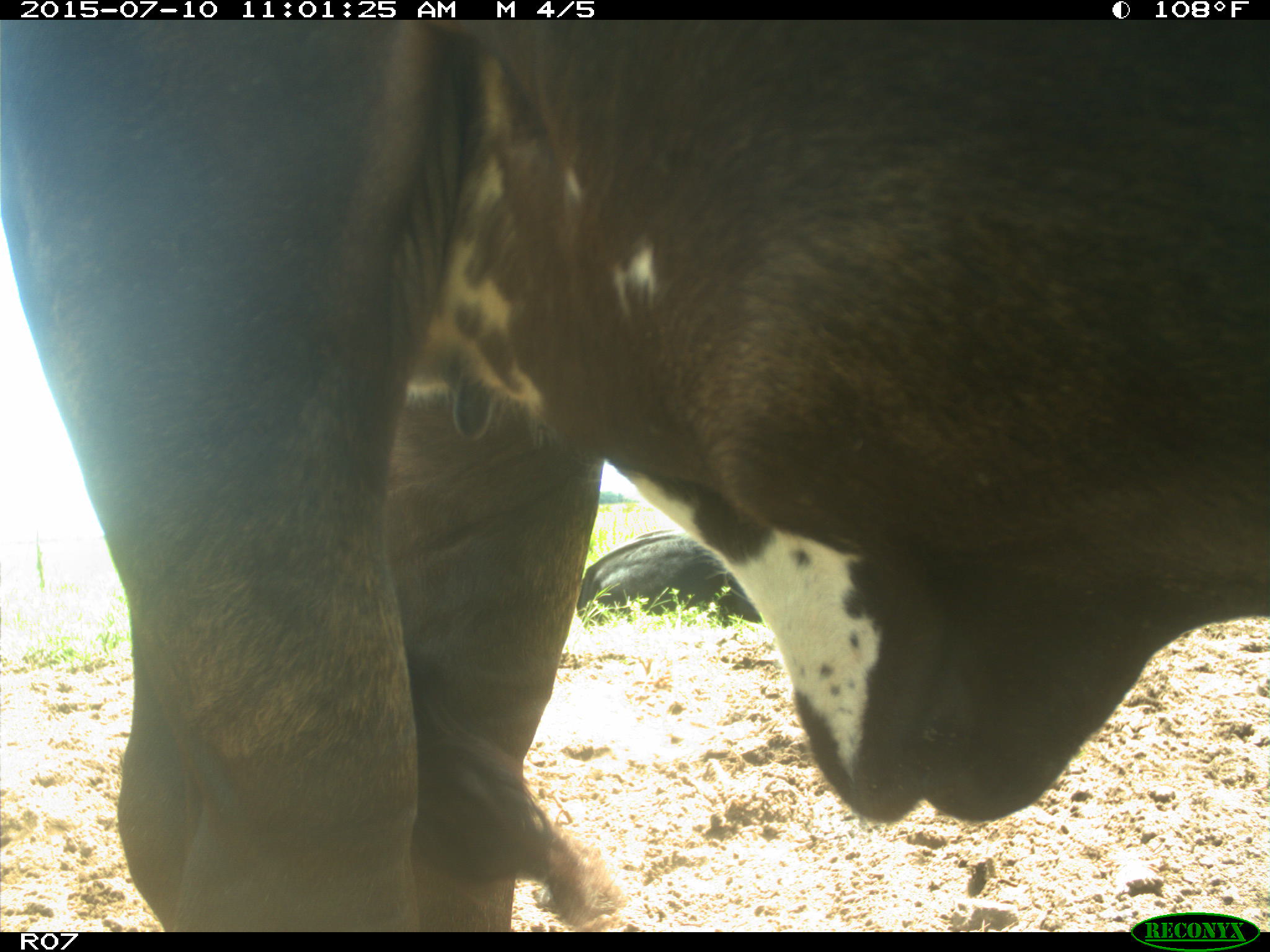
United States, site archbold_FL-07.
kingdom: Animalia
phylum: Chordata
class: Mammalia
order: Artiodactyla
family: Bovidae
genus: Bos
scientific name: Bos taurus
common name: domestic cow